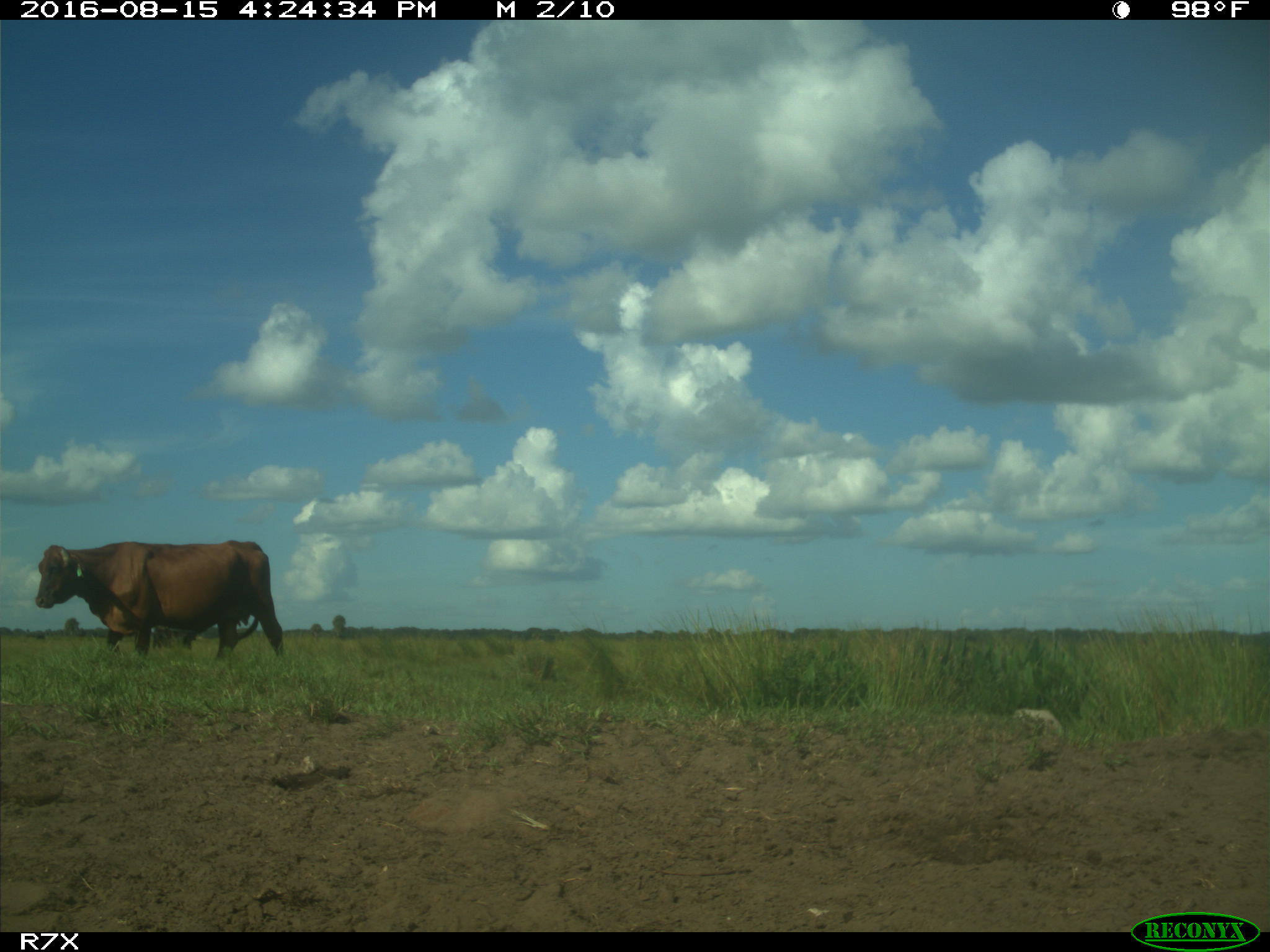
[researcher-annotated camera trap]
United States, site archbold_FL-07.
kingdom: Animalia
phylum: Chordata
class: Mammalia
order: Artiodactyla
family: Bovidae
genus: Bos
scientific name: Bos taurus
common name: domestic cow